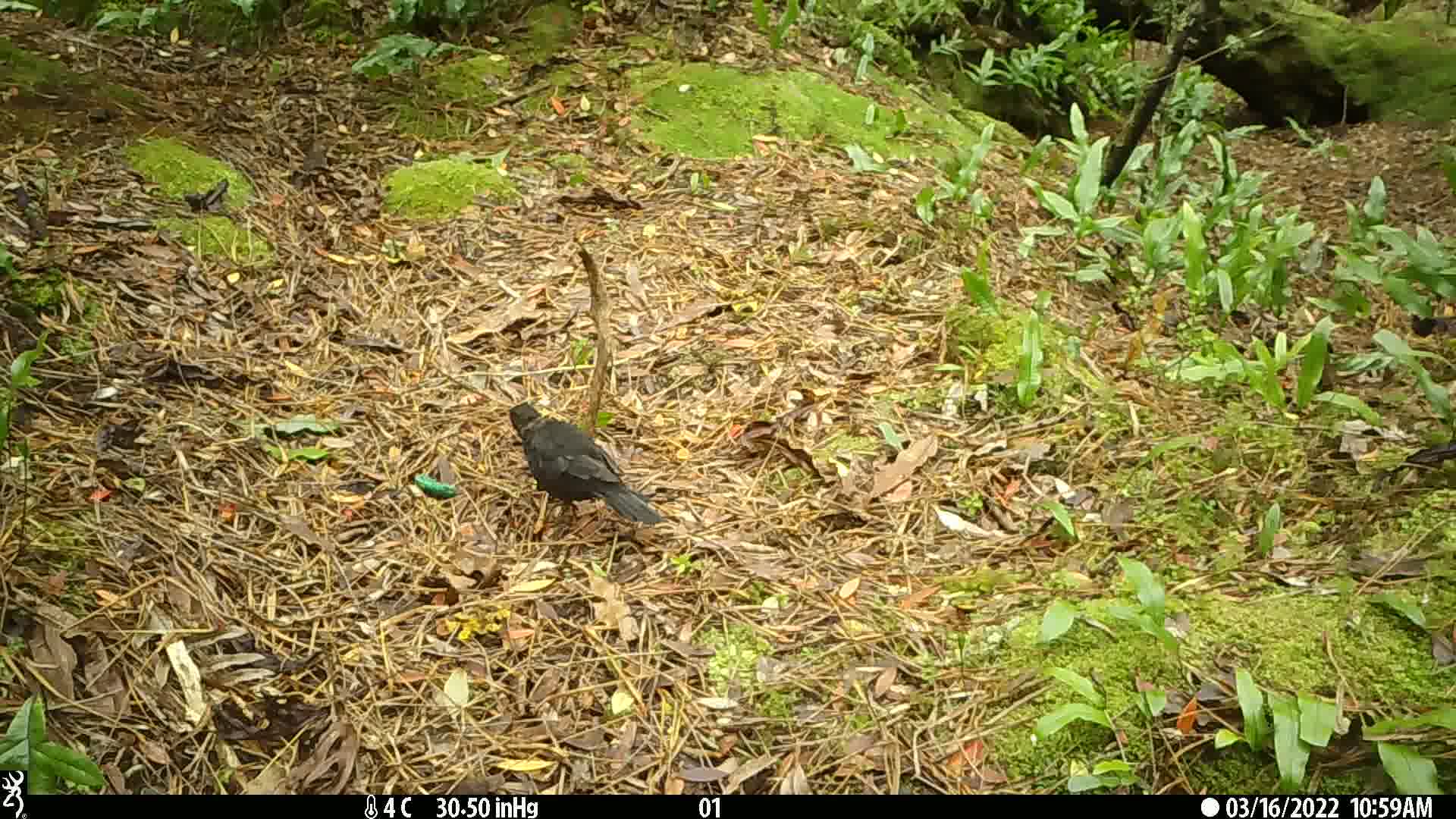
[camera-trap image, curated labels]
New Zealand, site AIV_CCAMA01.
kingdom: Animalia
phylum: Chordata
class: Aves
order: Passeriformes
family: Turdidae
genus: Turdus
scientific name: Turdus merula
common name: eurasian blackbird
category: blackbird